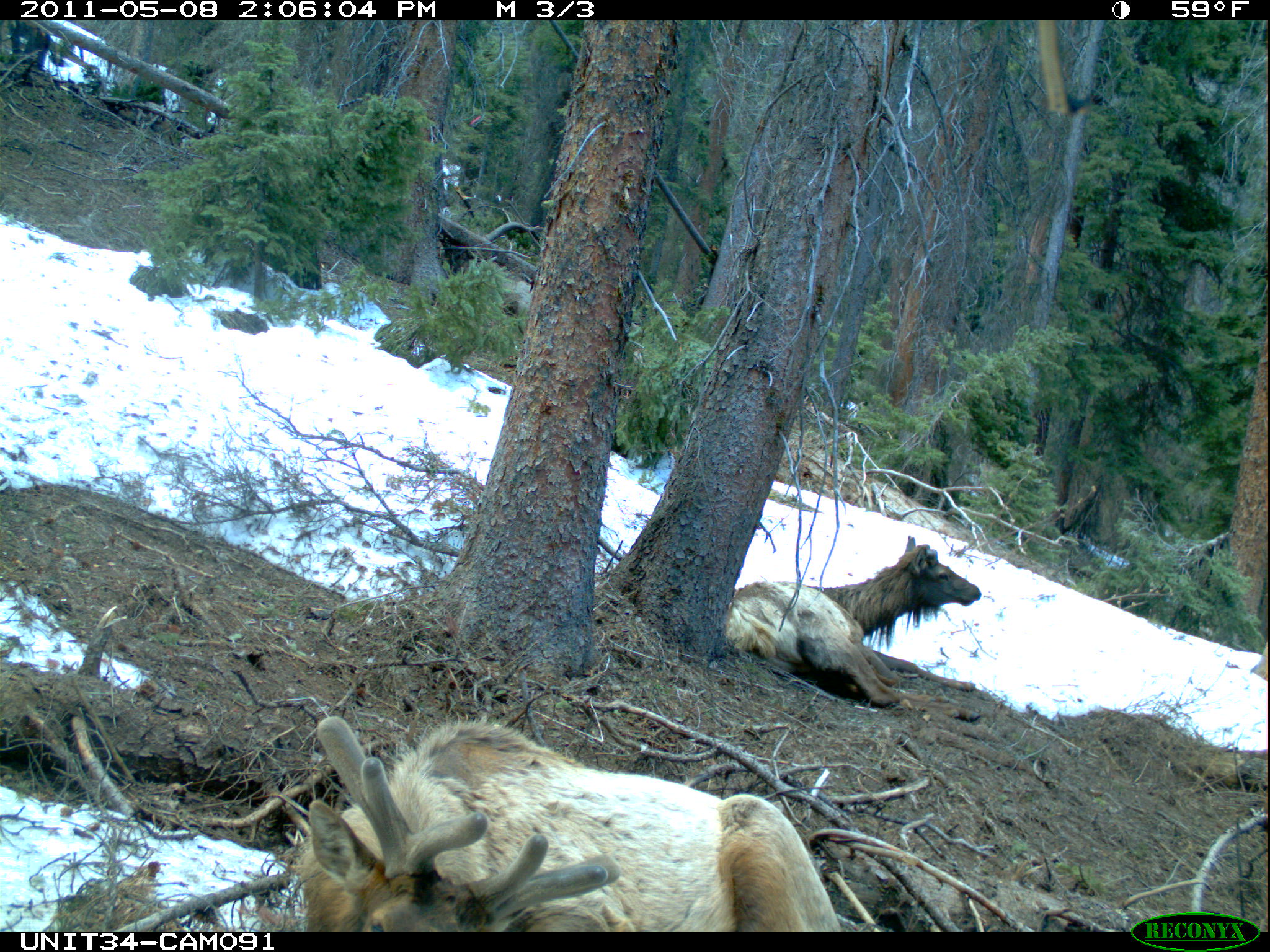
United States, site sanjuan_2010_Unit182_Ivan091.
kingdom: Animalia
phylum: Chordata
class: Mammalia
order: Artiodactyla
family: Cervidae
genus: Cervus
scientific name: Cervus elaphus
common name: red deer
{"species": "Cervus elaphus (red deer)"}